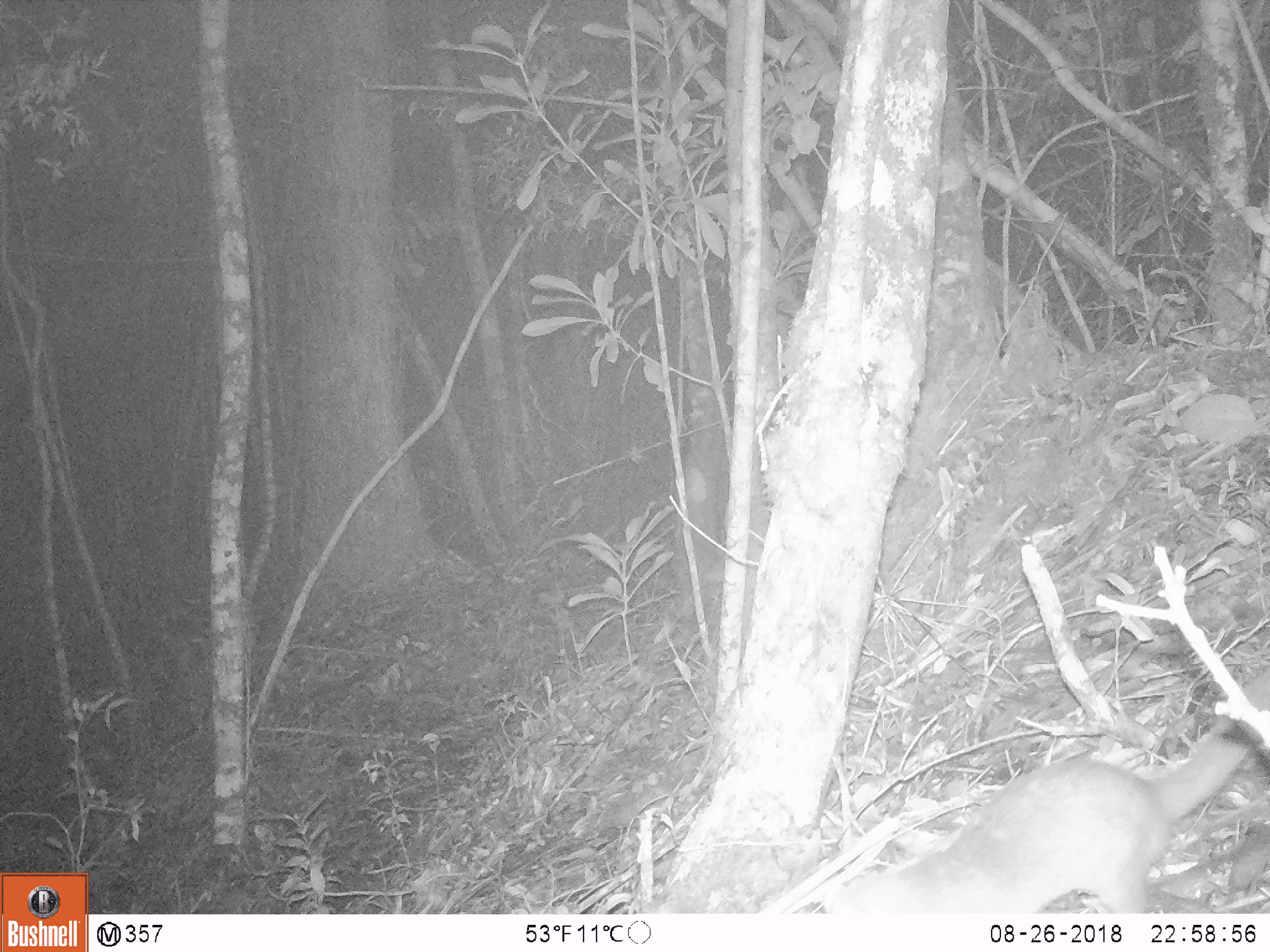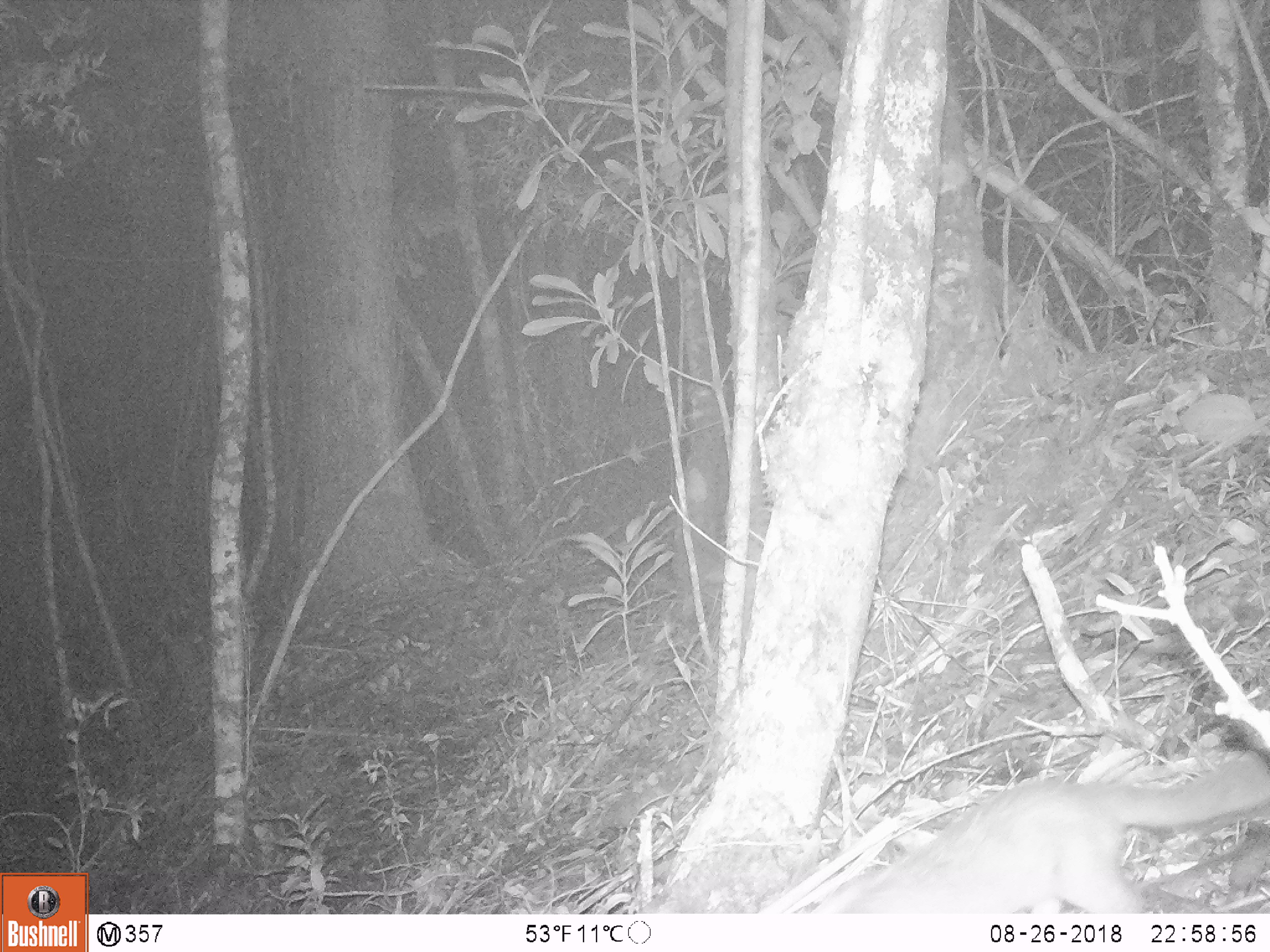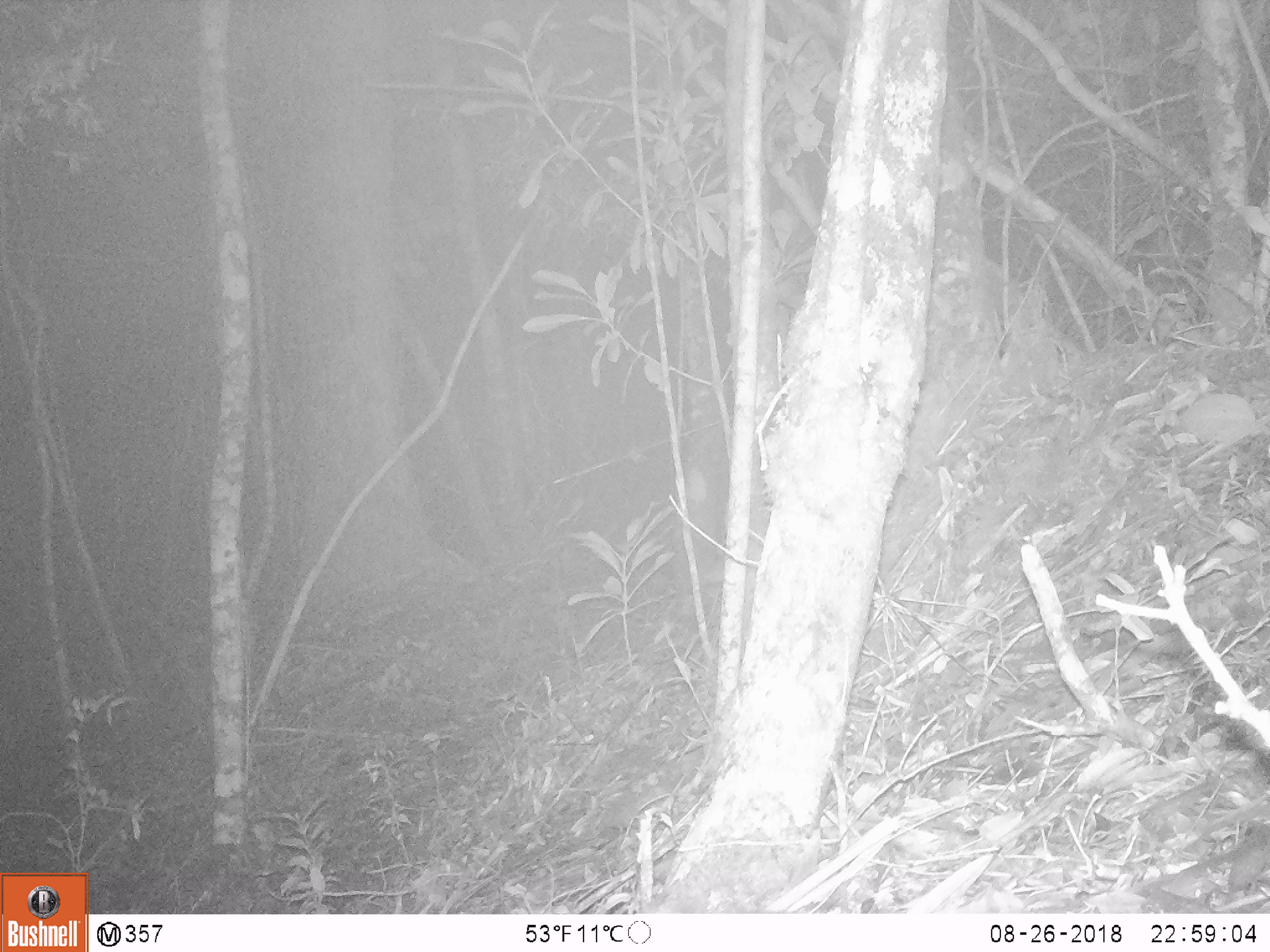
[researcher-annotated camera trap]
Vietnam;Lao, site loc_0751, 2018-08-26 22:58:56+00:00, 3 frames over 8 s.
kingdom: Animalia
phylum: Chordata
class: Mammalia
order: Carnivora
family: Mustelidae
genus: Melogale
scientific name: Melogale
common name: ferret badger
Ferret badger (Melogale). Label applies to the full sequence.